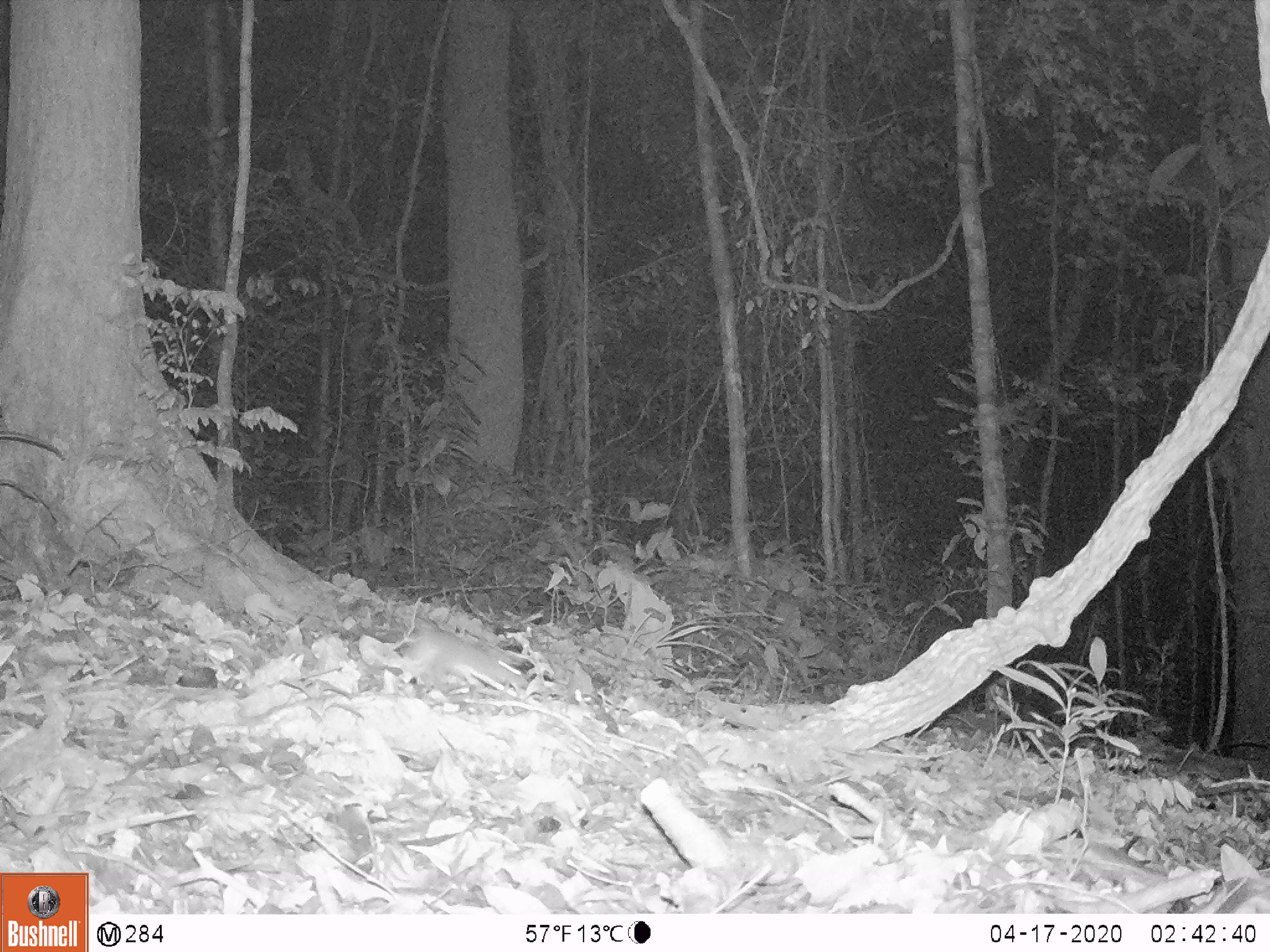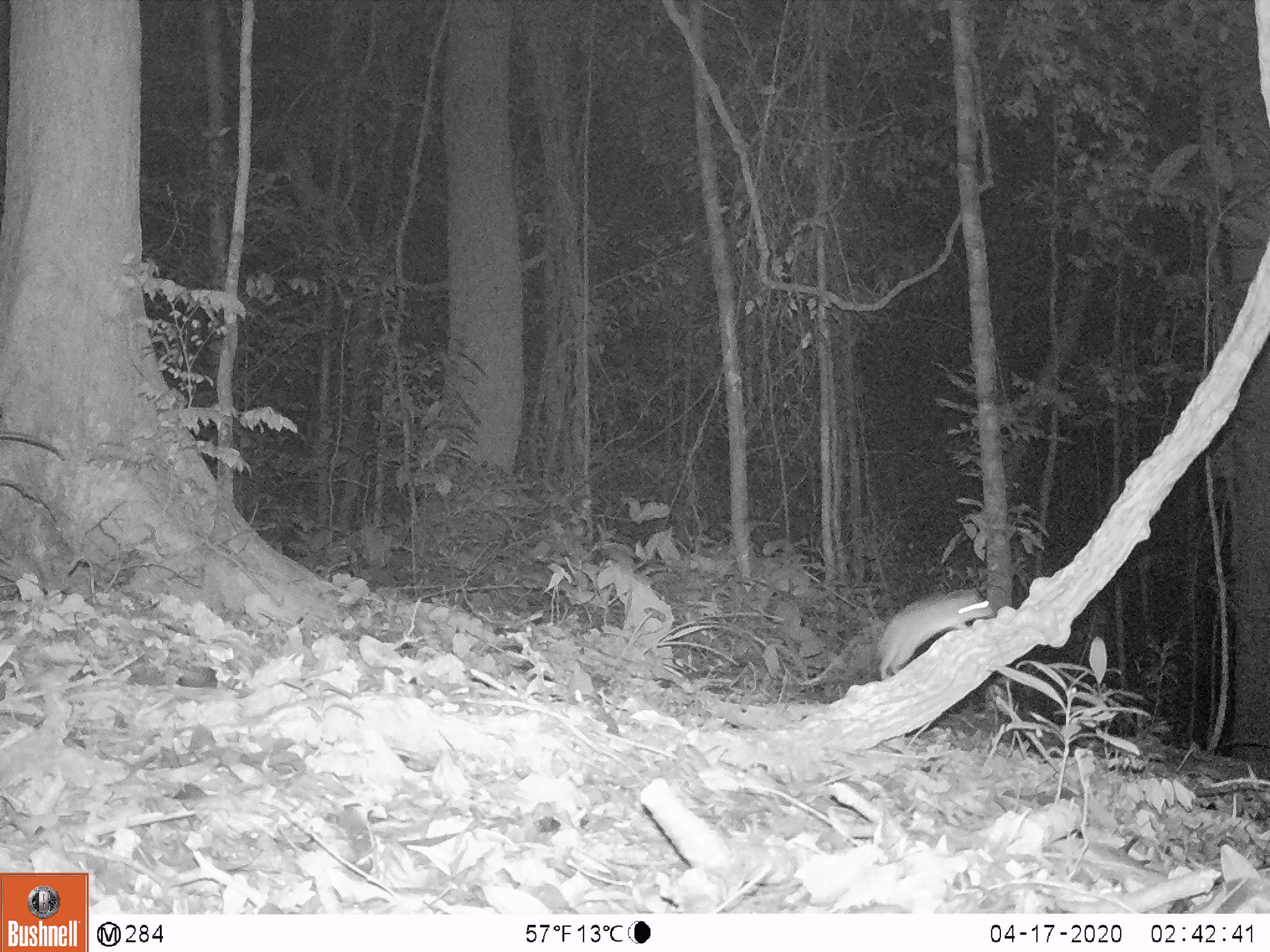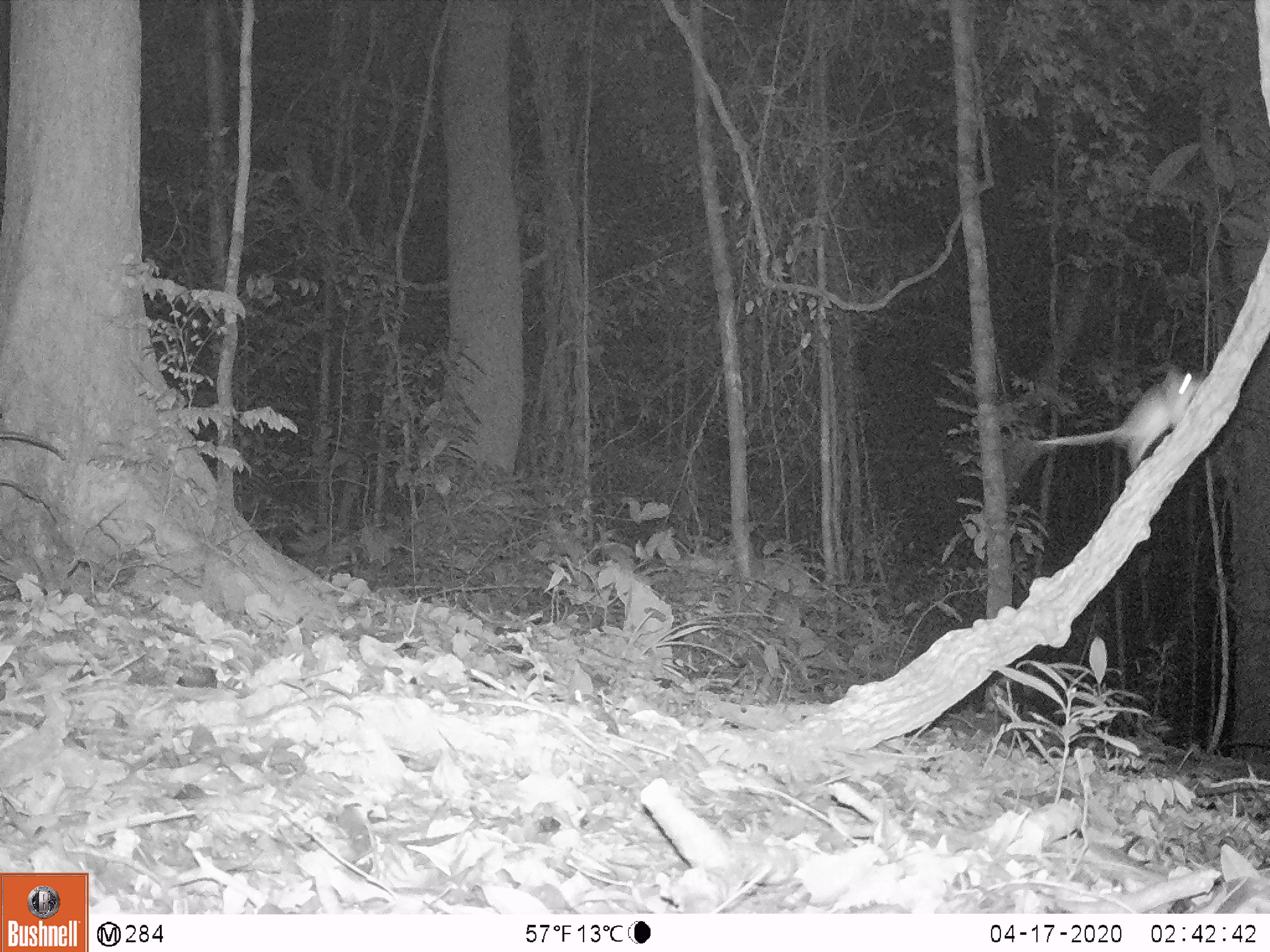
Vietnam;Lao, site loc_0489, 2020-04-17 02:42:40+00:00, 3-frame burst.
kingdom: Animalia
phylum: Chordata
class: Mammalia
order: Rodentia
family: Muridae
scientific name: Muridae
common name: old-world mice and rats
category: unidentified murid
Unidentified murid (old-world mice and rats) (Muridae). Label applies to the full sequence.